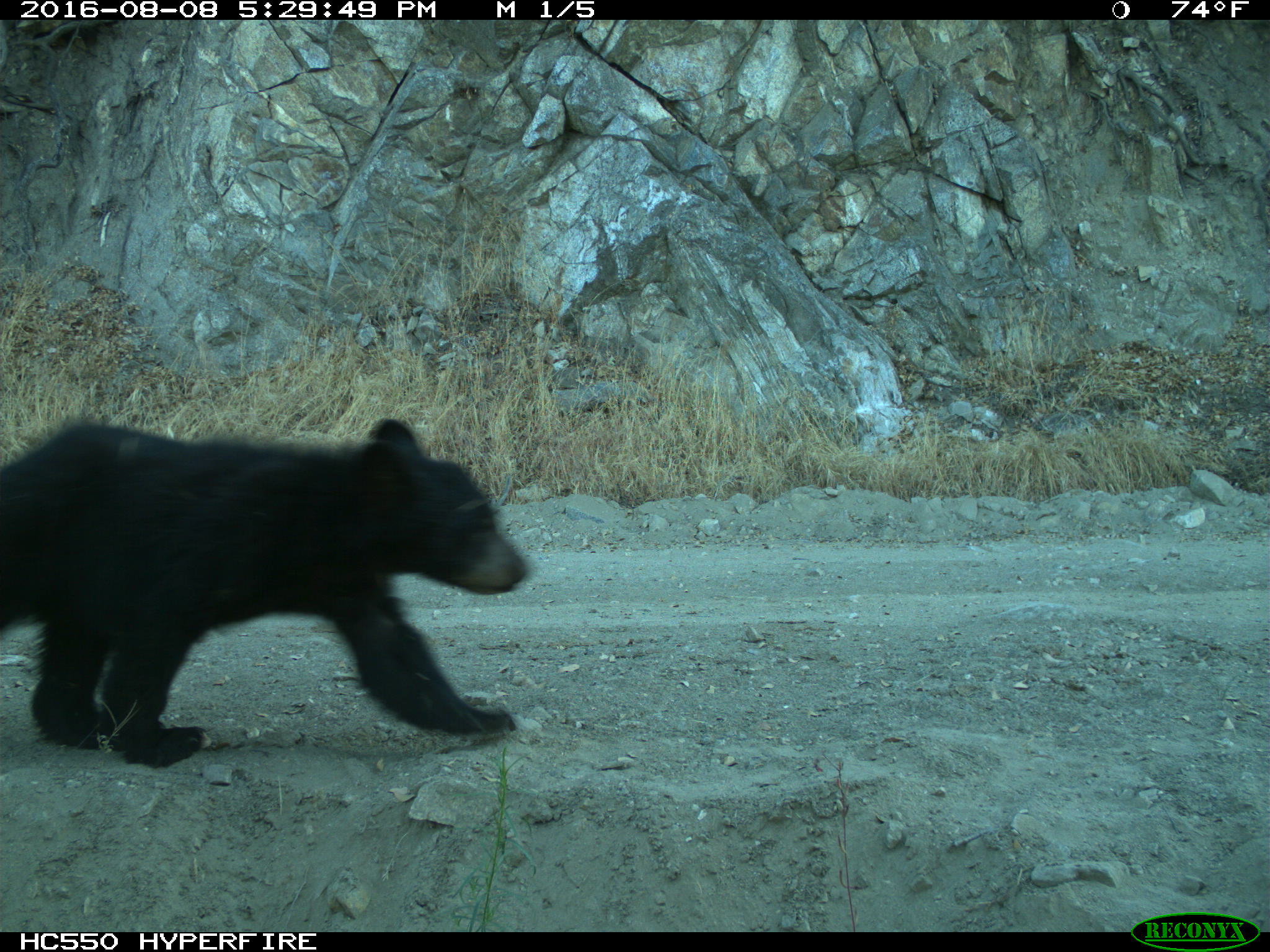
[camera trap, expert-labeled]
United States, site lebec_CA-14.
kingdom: Animalia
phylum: Chordata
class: Mammalia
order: Carnivora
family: Ursidae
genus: Ursus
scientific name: Ursus americanus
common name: american black bear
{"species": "Ursus americanus (american black bear)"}